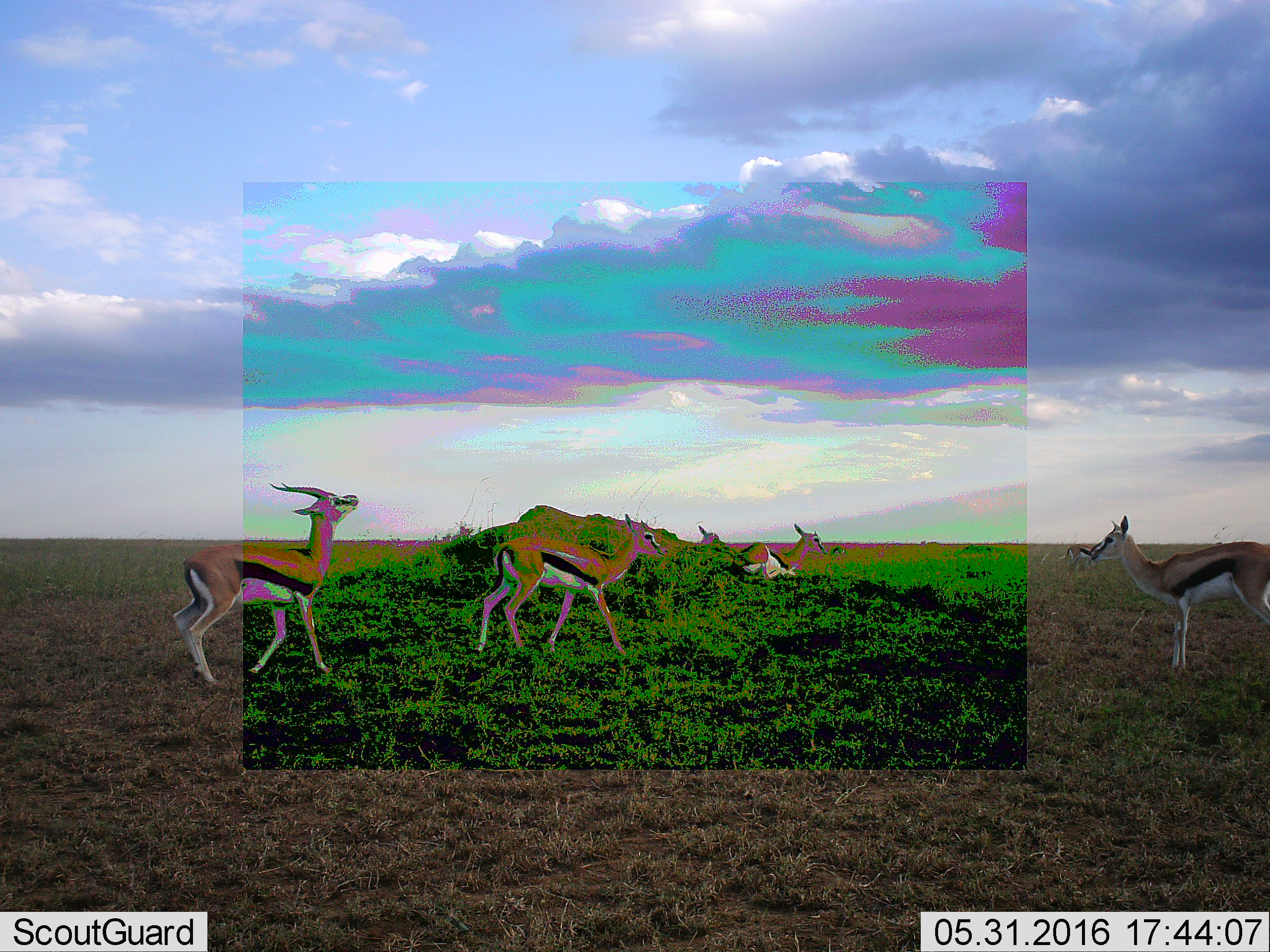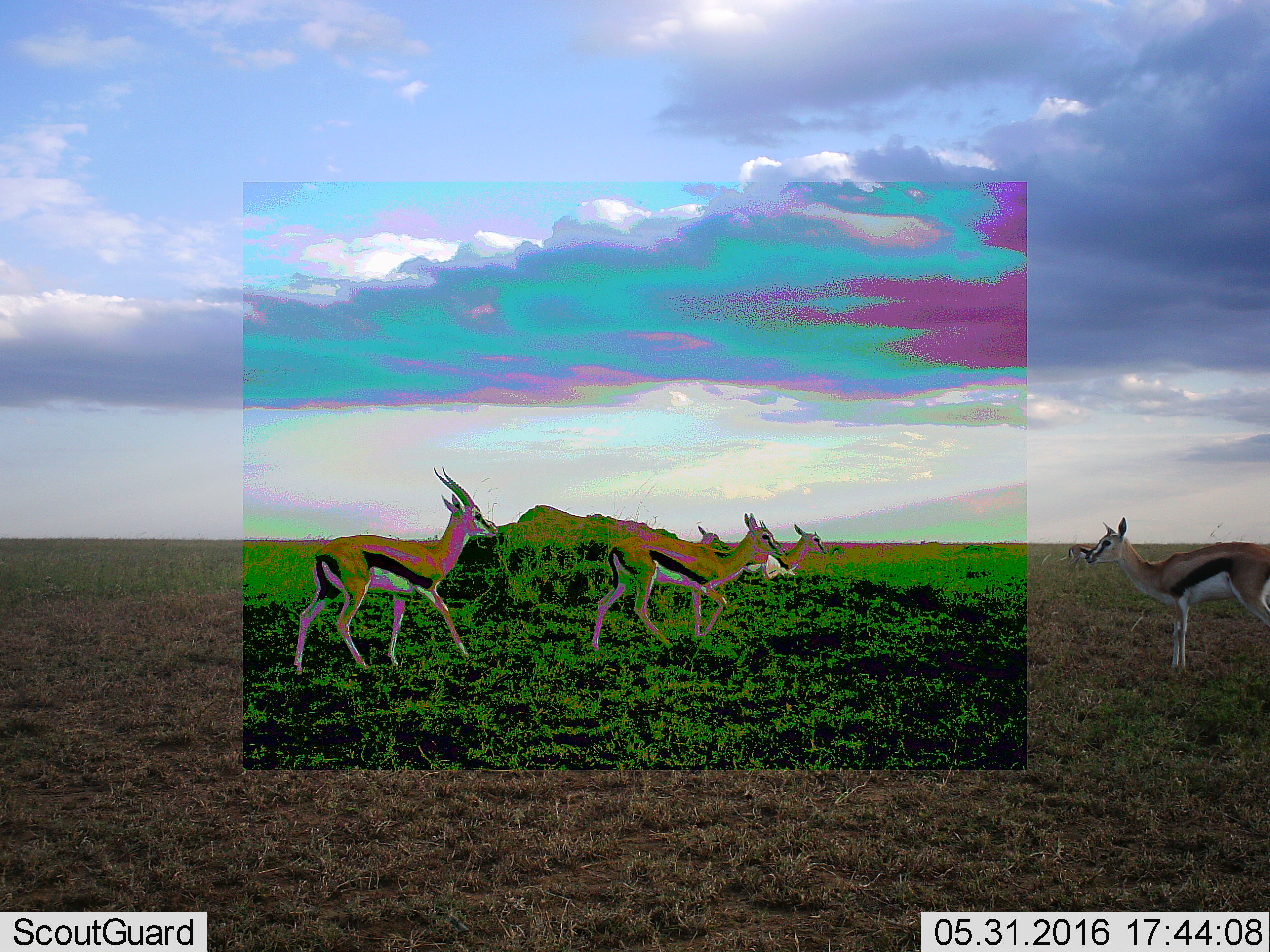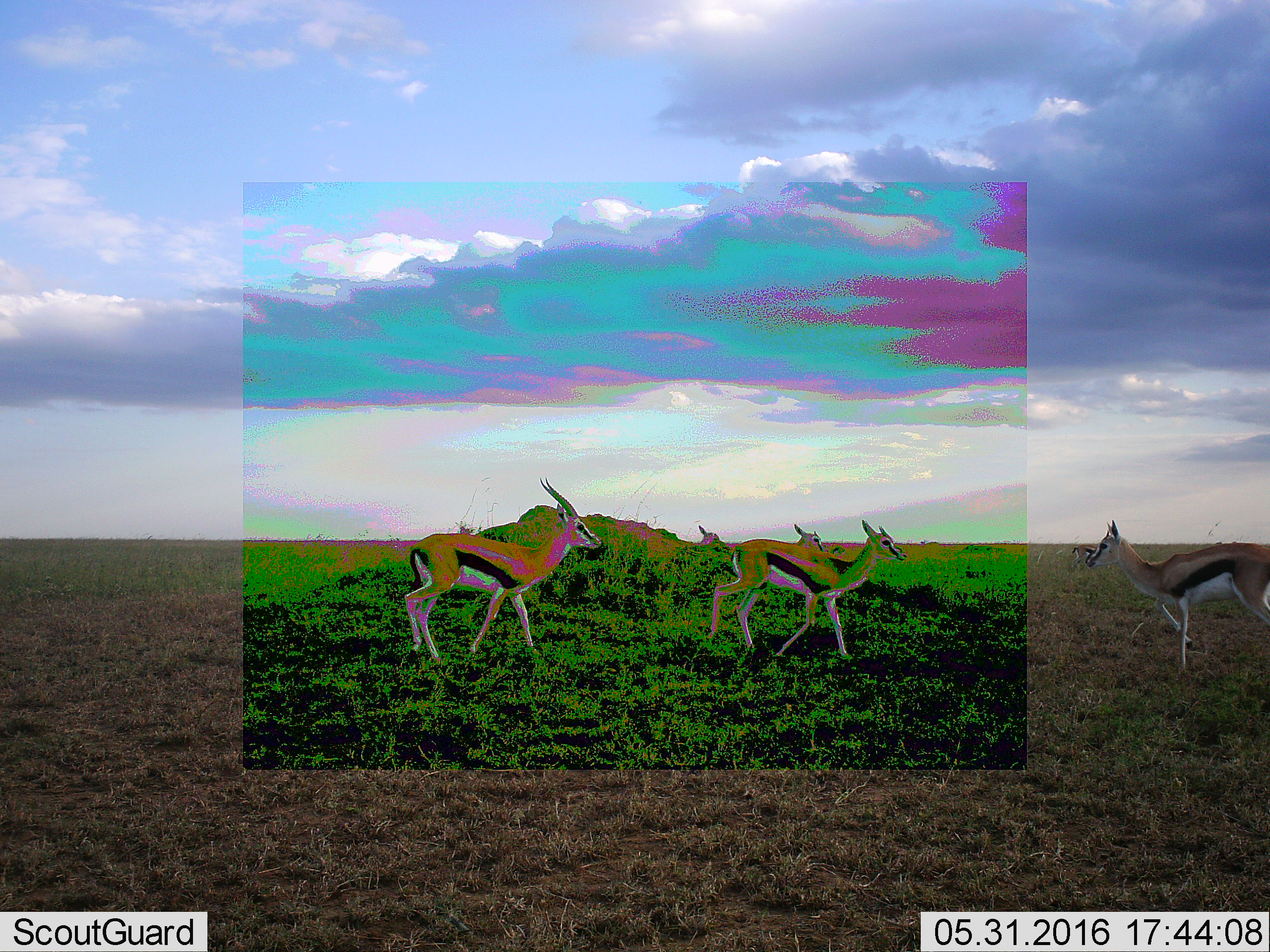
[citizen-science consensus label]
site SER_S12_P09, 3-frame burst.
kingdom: Animalia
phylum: Chordata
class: Mammalia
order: Artiodactyla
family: Bovidae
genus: Eudorcas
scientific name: Eudorcas thomsonii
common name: thomson's gazelle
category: gazellethomsons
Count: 5.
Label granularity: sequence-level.